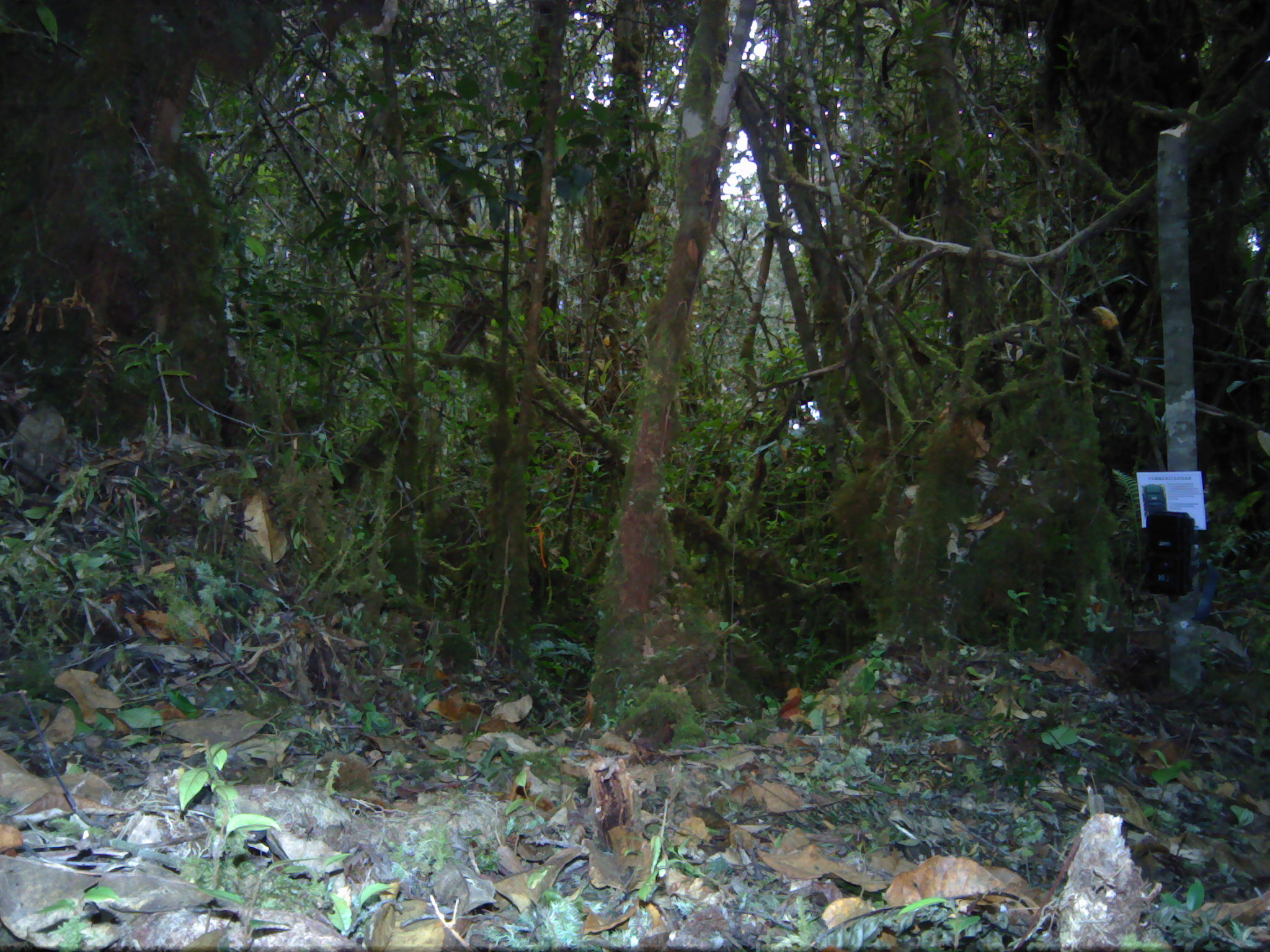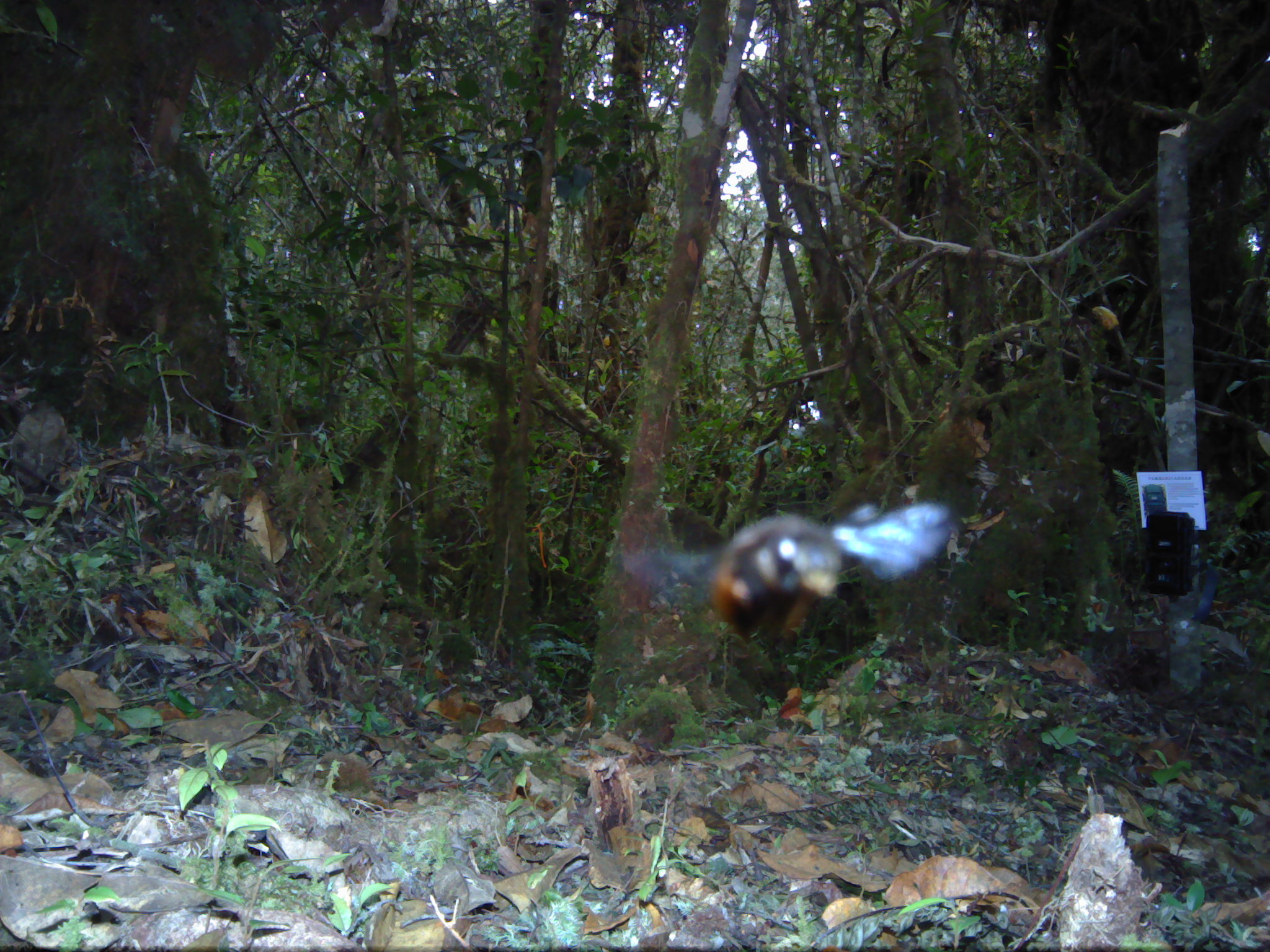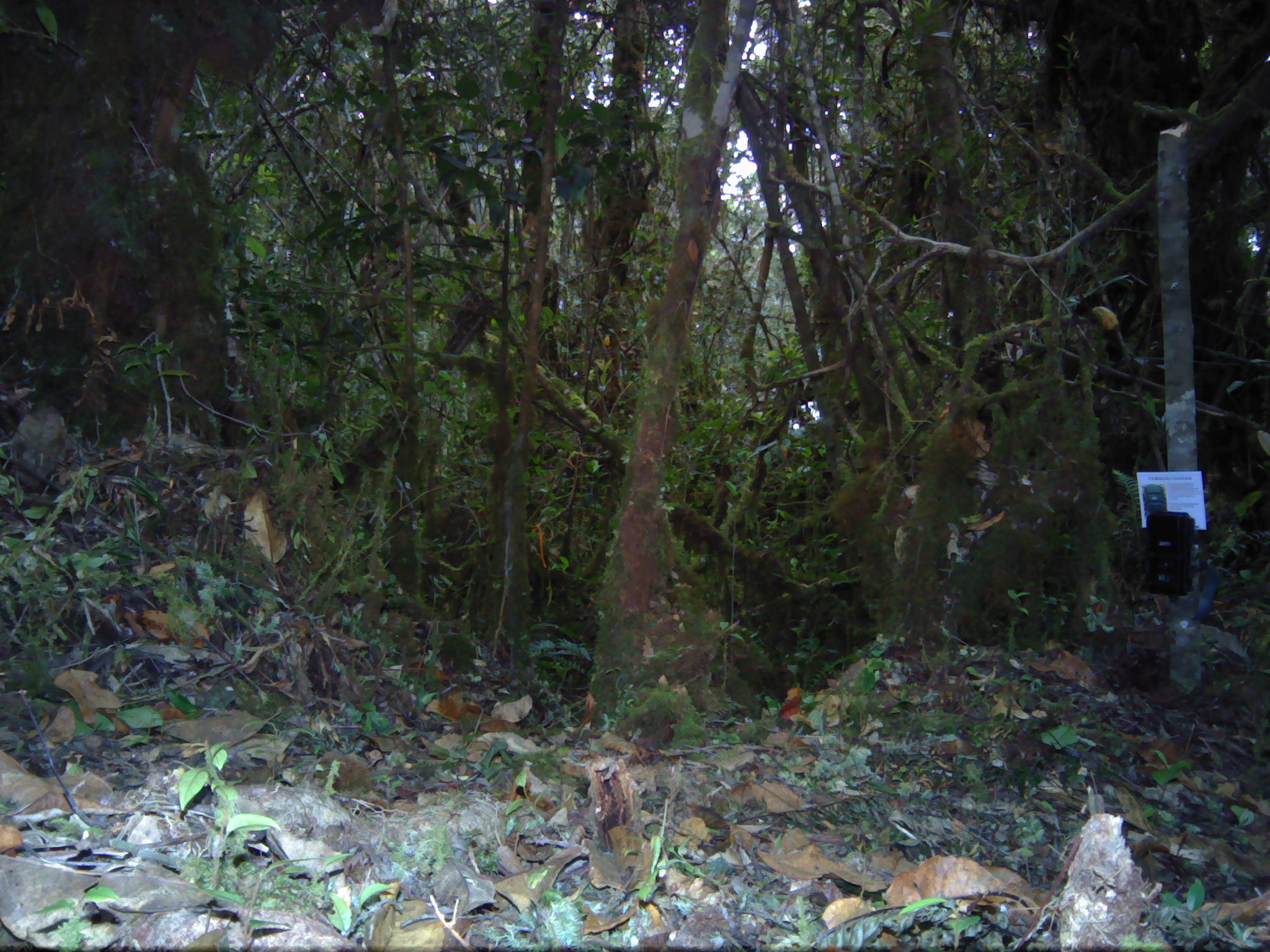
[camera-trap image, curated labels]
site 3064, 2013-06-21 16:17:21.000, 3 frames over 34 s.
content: unidentified animal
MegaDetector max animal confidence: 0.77